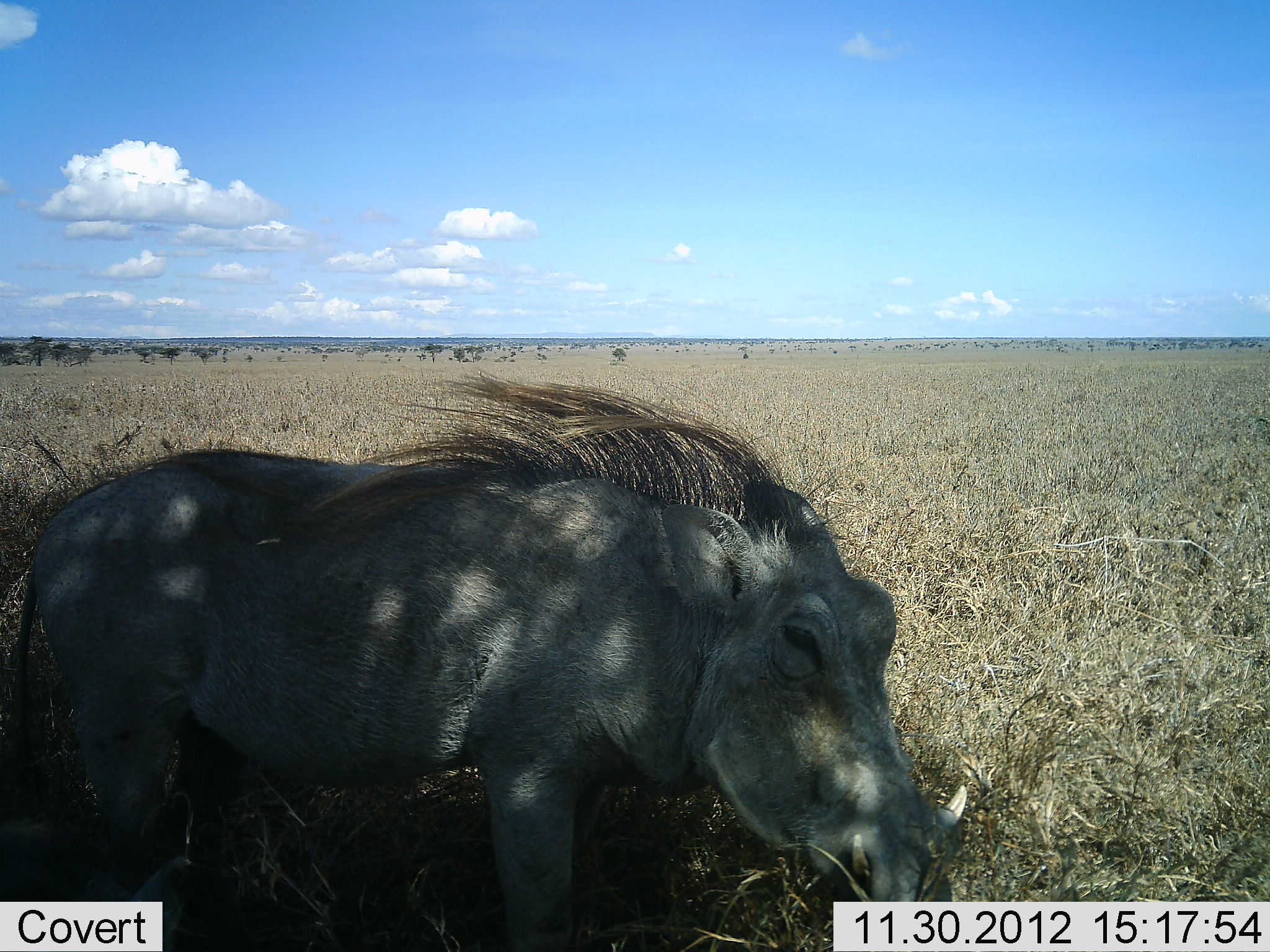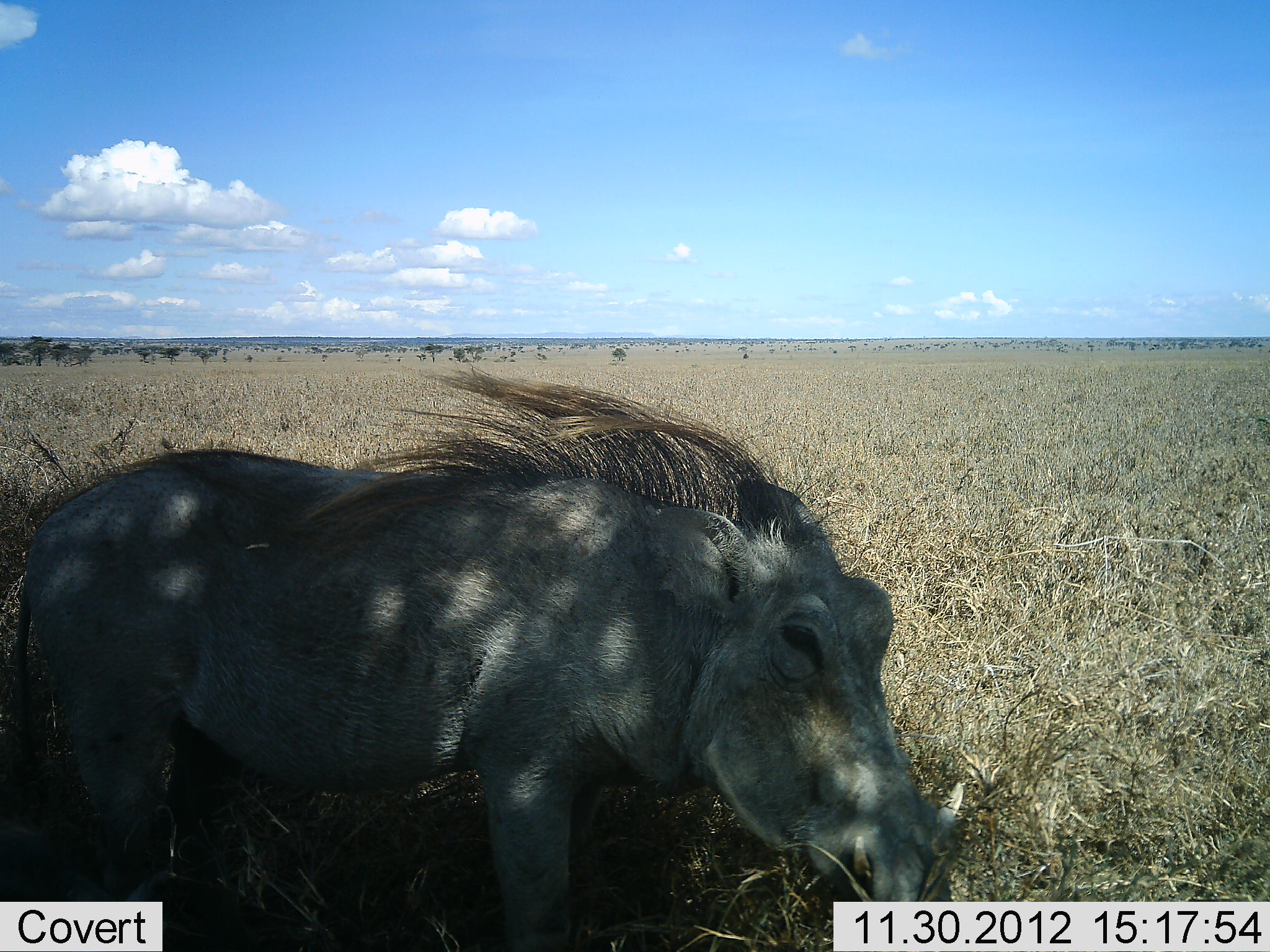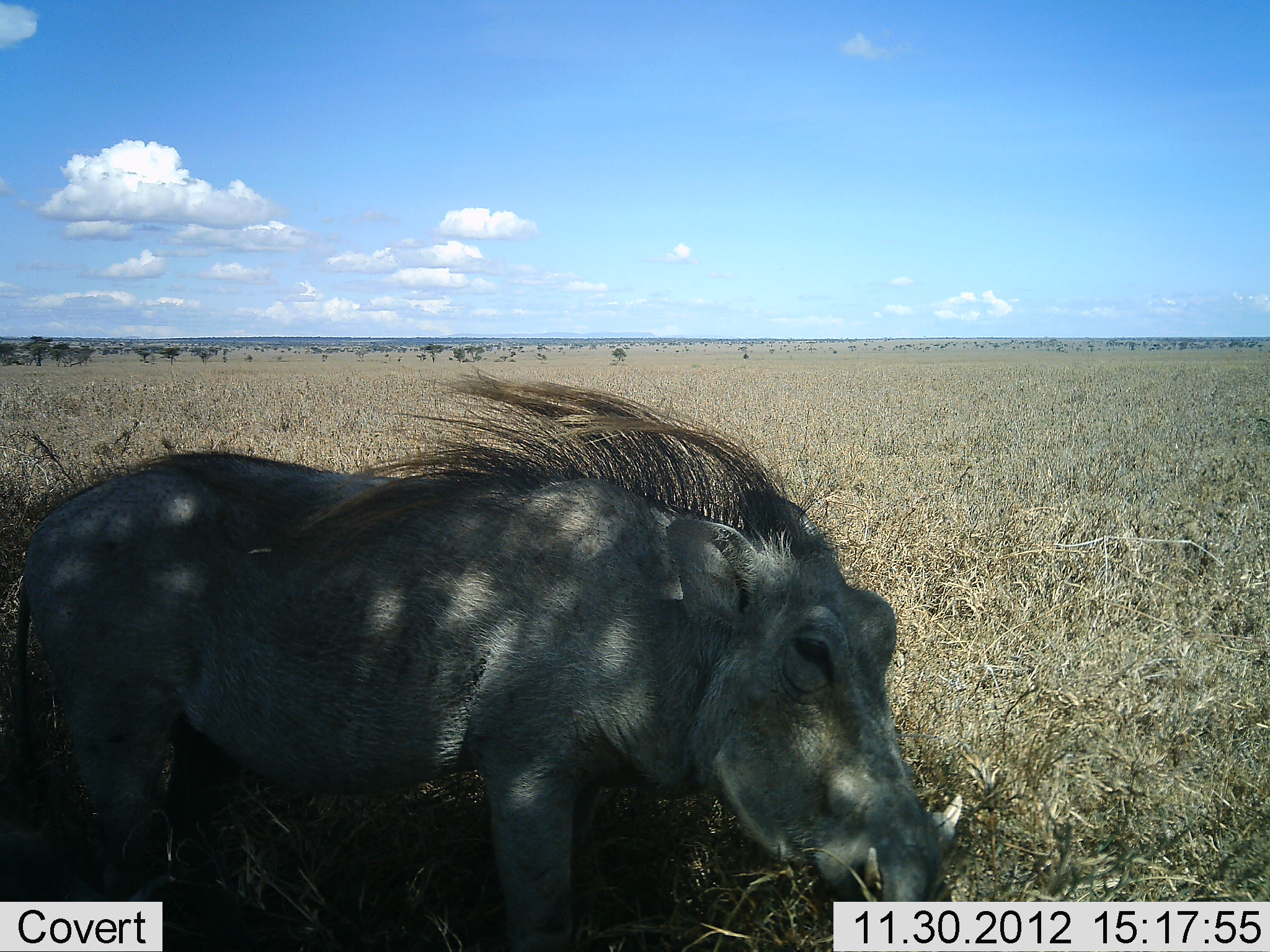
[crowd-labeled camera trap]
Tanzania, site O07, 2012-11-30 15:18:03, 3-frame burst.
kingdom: Animalia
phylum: Chordata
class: Mammalia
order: Artiodactyla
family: Suidae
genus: Phacochoerus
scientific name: Phacochoerus africanus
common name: warthog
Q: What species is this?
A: Warthog (Phacochoerus africanus).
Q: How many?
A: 1.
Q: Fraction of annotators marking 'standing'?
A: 80%.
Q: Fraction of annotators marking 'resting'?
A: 10%.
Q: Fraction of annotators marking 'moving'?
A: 20%.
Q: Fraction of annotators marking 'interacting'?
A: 0%.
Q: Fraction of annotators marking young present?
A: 0%.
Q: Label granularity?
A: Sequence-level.